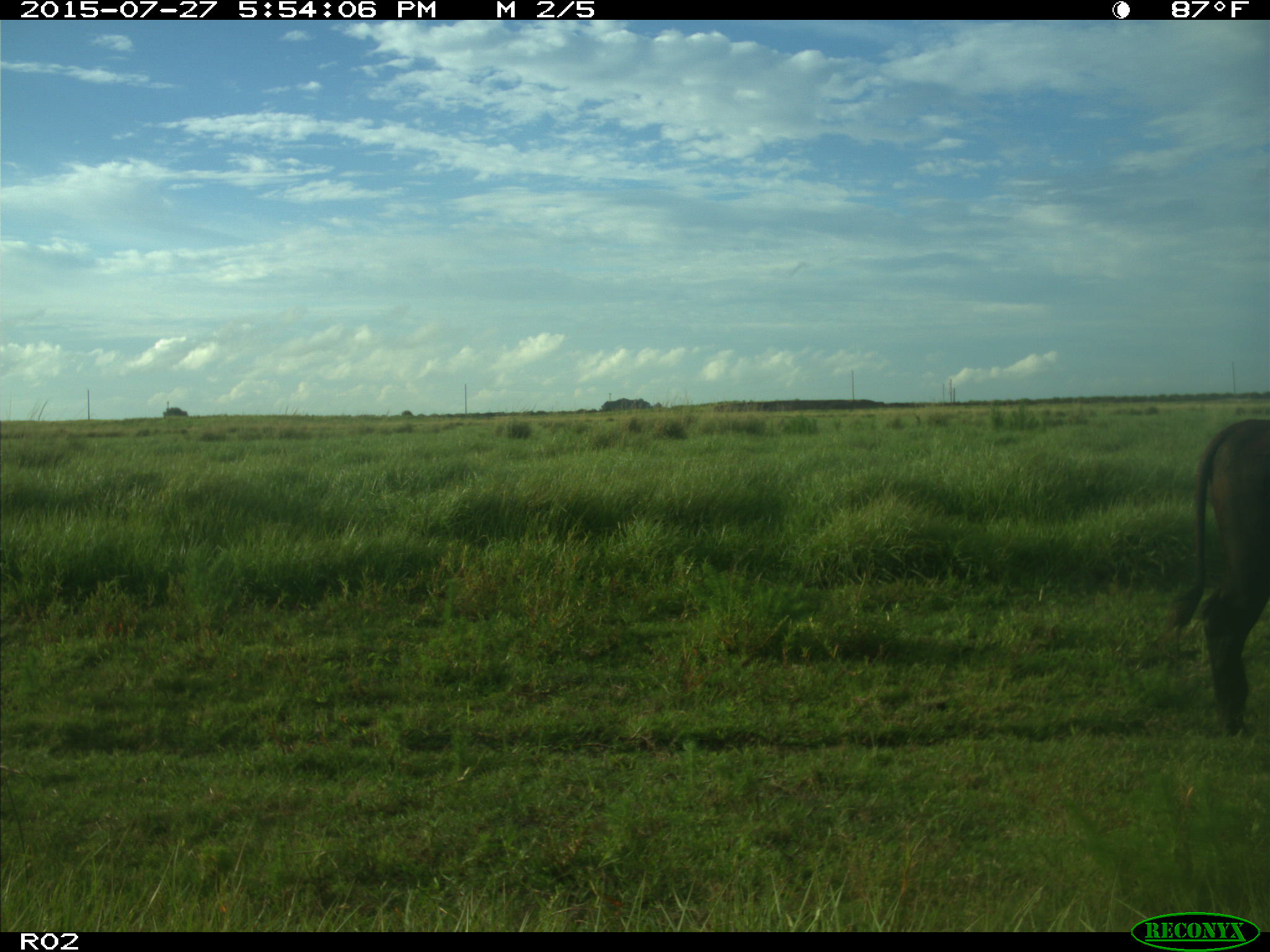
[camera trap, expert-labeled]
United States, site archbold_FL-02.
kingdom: Animalia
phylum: Chordata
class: Mammalia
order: Artiodactyla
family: Bovidae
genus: Bos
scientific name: Bos taurus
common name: domestic cow